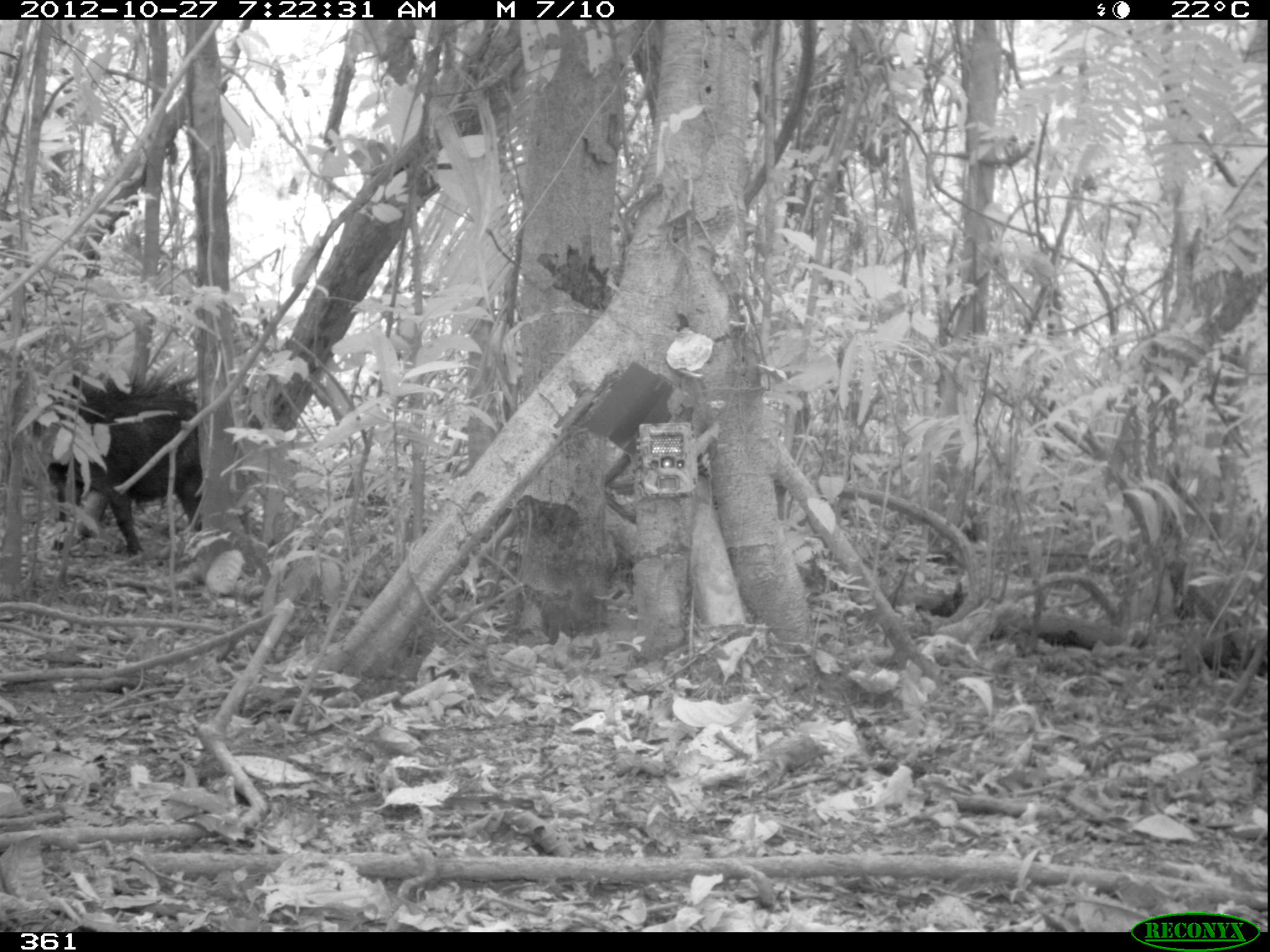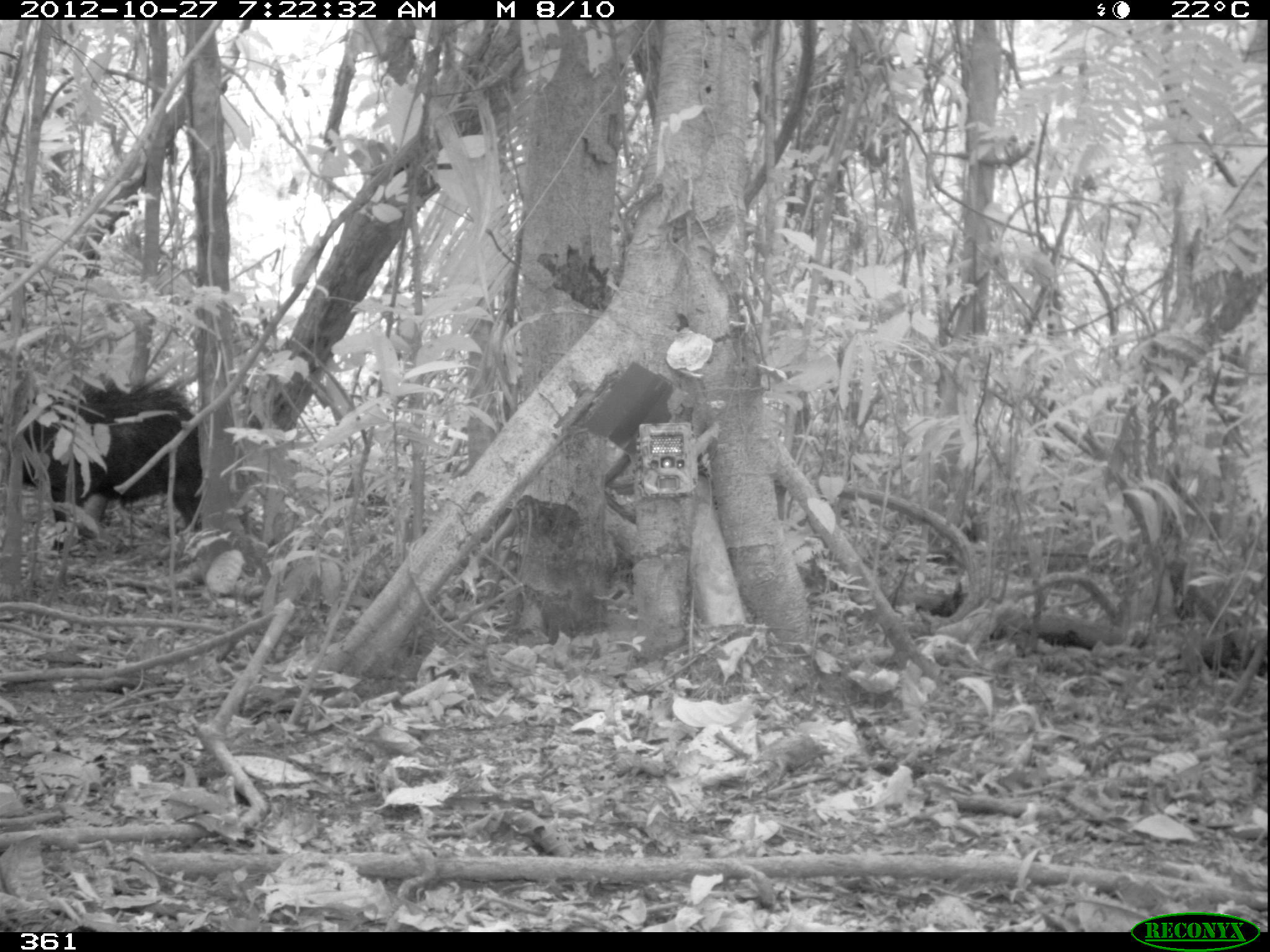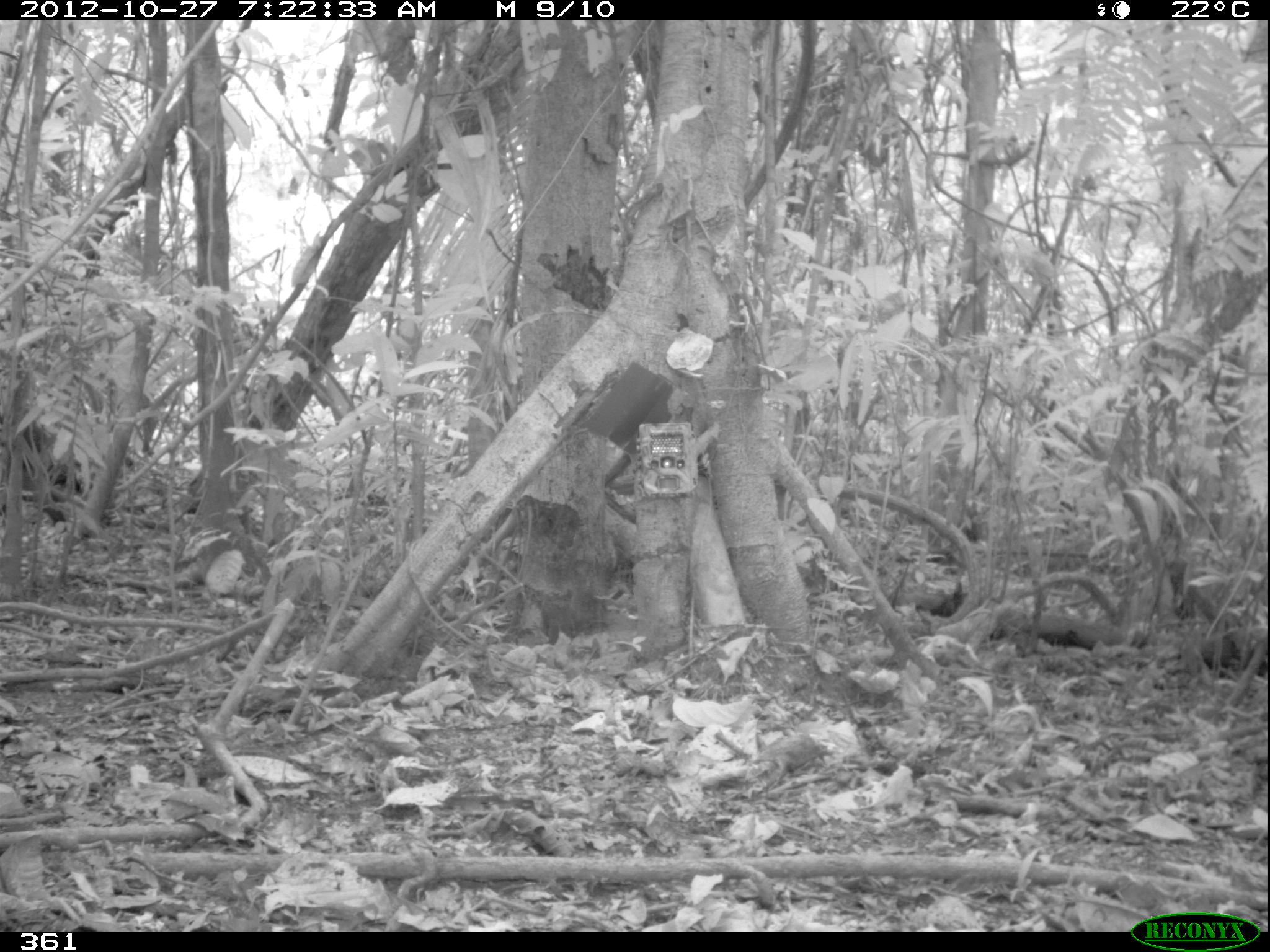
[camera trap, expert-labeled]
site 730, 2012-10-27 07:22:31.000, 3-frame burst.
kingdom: Animalia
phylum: Chordata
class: Mammalia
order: Artiodactyla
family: Tayassuidae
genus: Tayassu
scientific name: Tayassu pecari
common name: white-lipped peccary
Tayassu pecari (white-lipped peccary).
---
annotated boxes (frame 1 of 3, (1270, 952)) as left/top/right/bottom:
tayassu pecari: 29/372/201/560